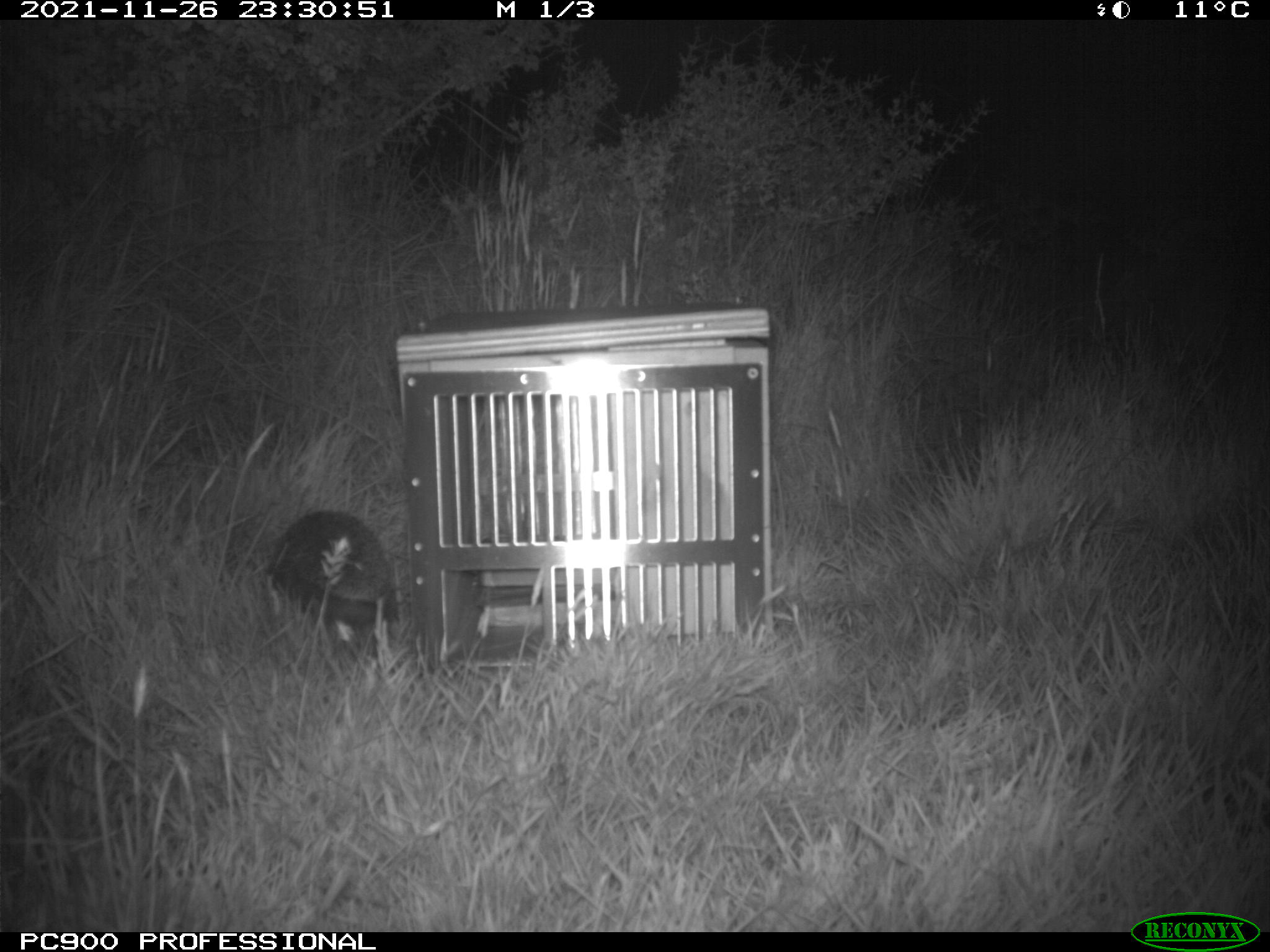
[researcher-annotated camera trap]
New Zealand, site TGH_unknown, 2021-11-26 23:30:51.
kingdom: Animalia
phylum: Chordata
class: Mammalia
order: Eulipotyphla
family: Erinaceidae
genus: Erinaceus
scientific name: Erinaceus europaeus europaeus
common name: european hedgehog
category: hedgehog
Hedgehog (european hedgehog) (Erinaceus europaeus europaeus).